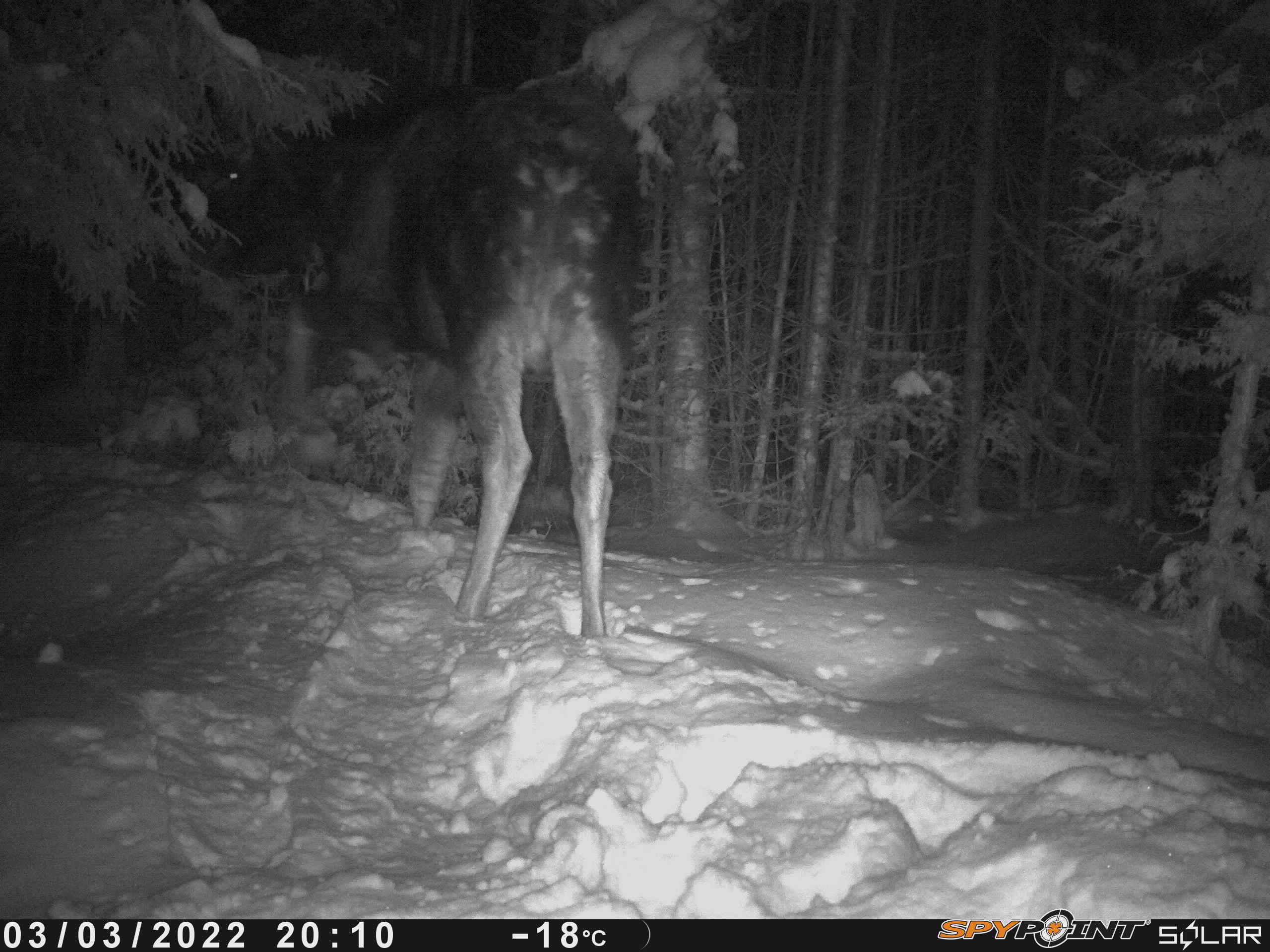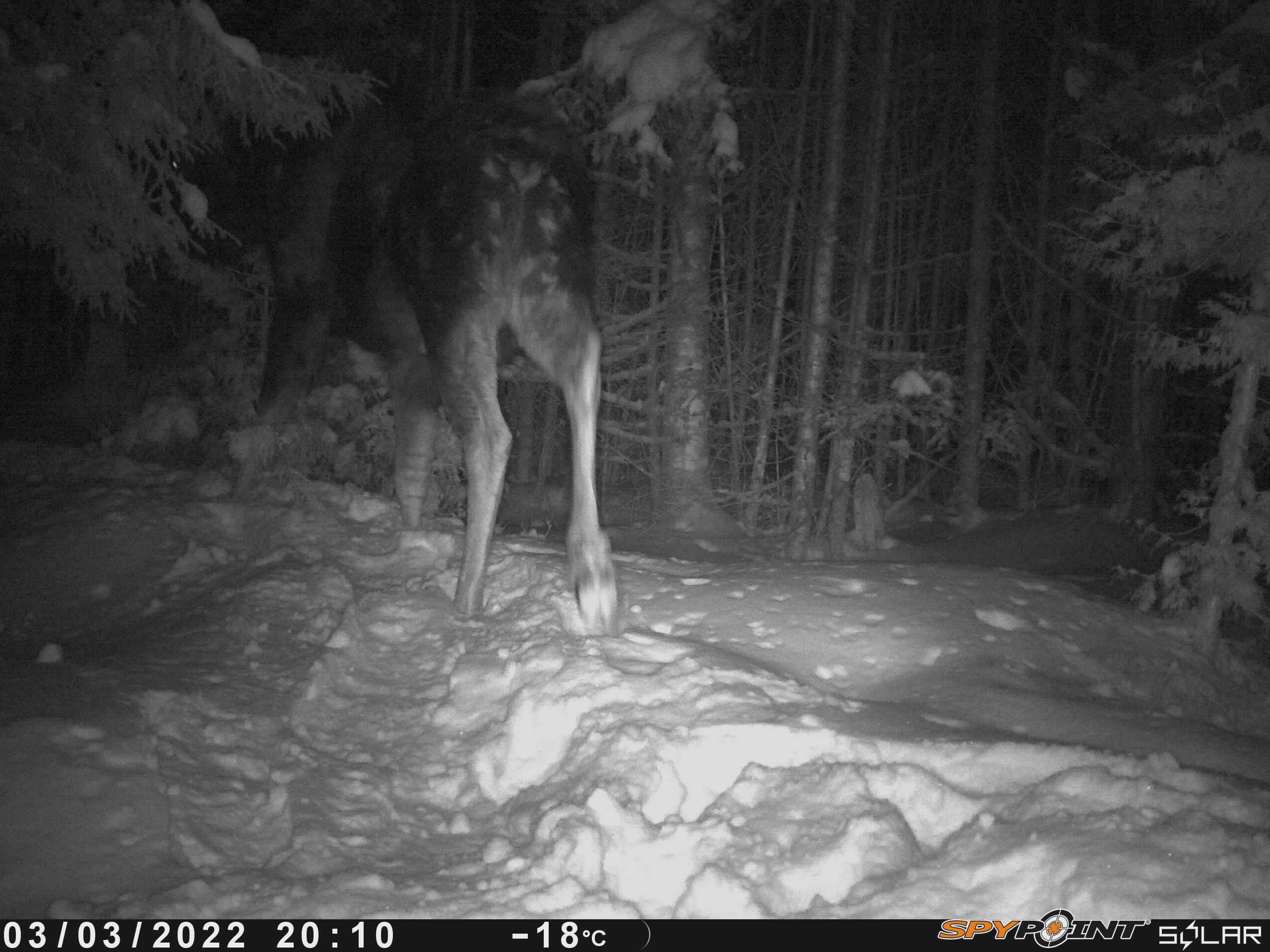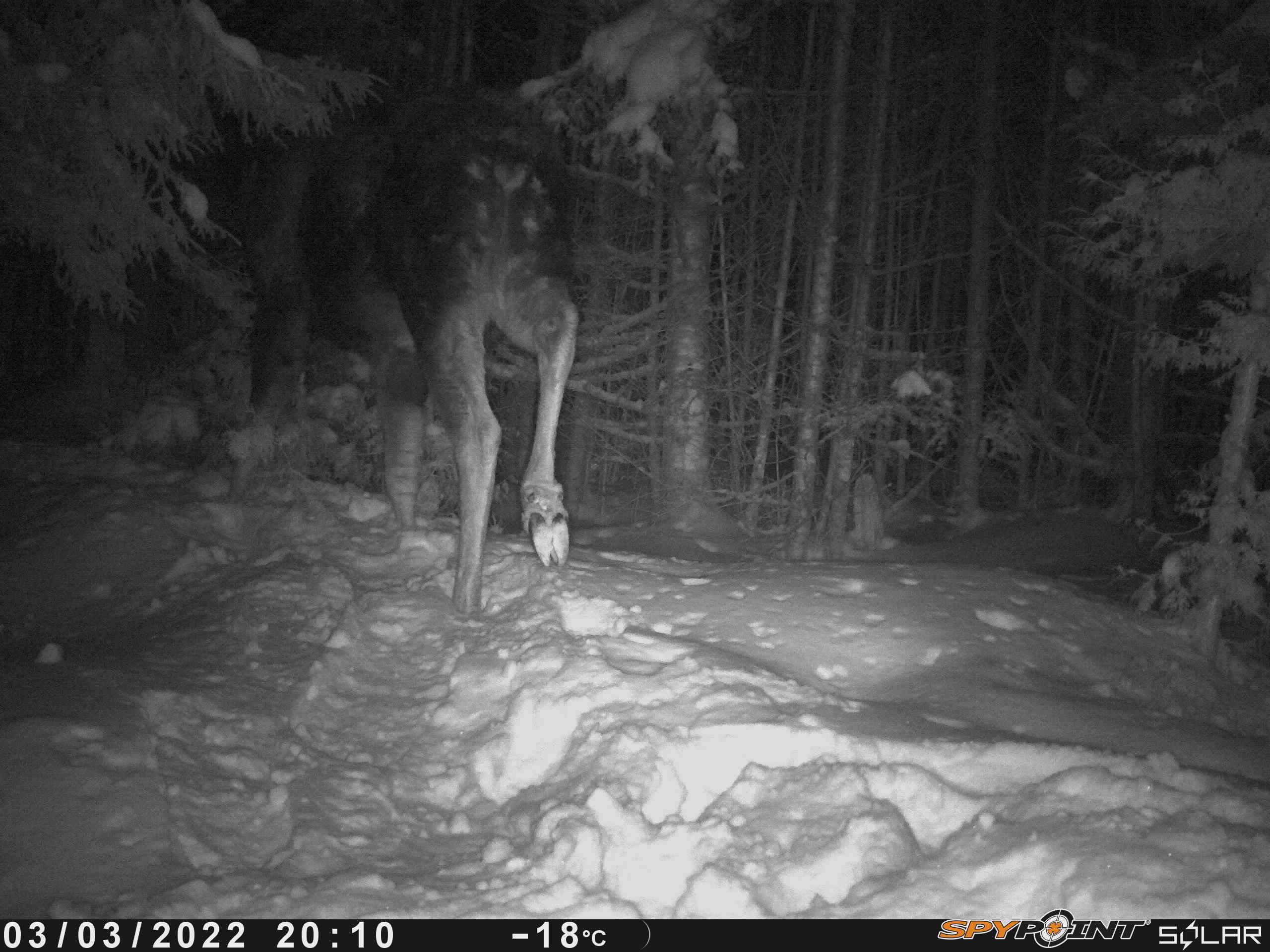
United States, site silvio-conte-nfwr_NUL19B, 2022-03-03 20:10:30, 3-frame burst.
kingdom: Animalia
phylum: Chordata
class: Mammalia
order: Artiodactyla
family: Cervidae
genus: Alces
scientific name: Alces alces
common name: moose